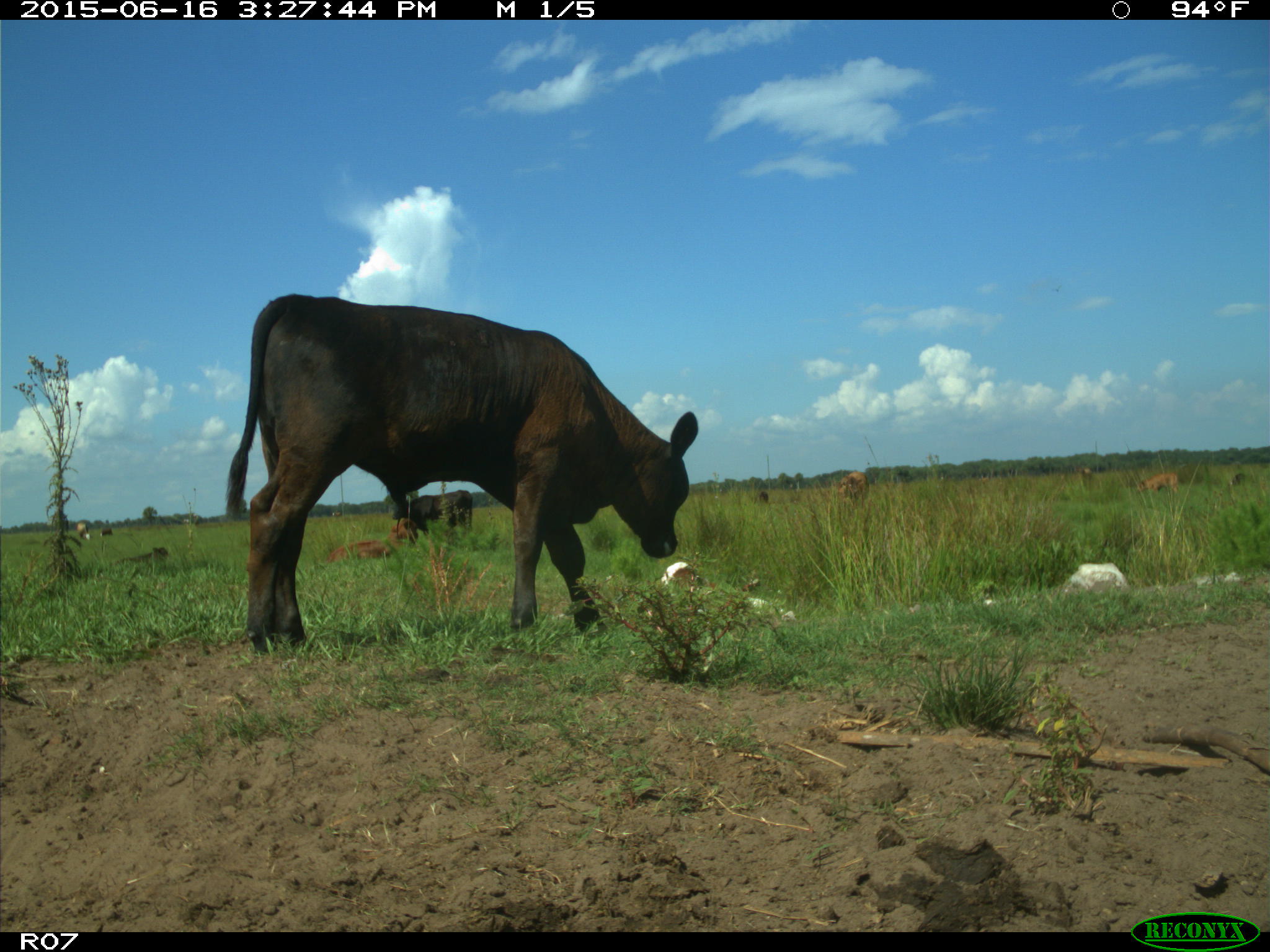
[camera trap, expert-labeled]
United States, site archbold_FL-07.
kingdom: Animalia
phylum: Chordata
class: Mammalia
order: Artiodactyla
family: Bovidae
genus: Bos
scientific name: Bos taurus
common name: domestic cow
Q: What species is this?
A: Bos taurus (domestic cow).